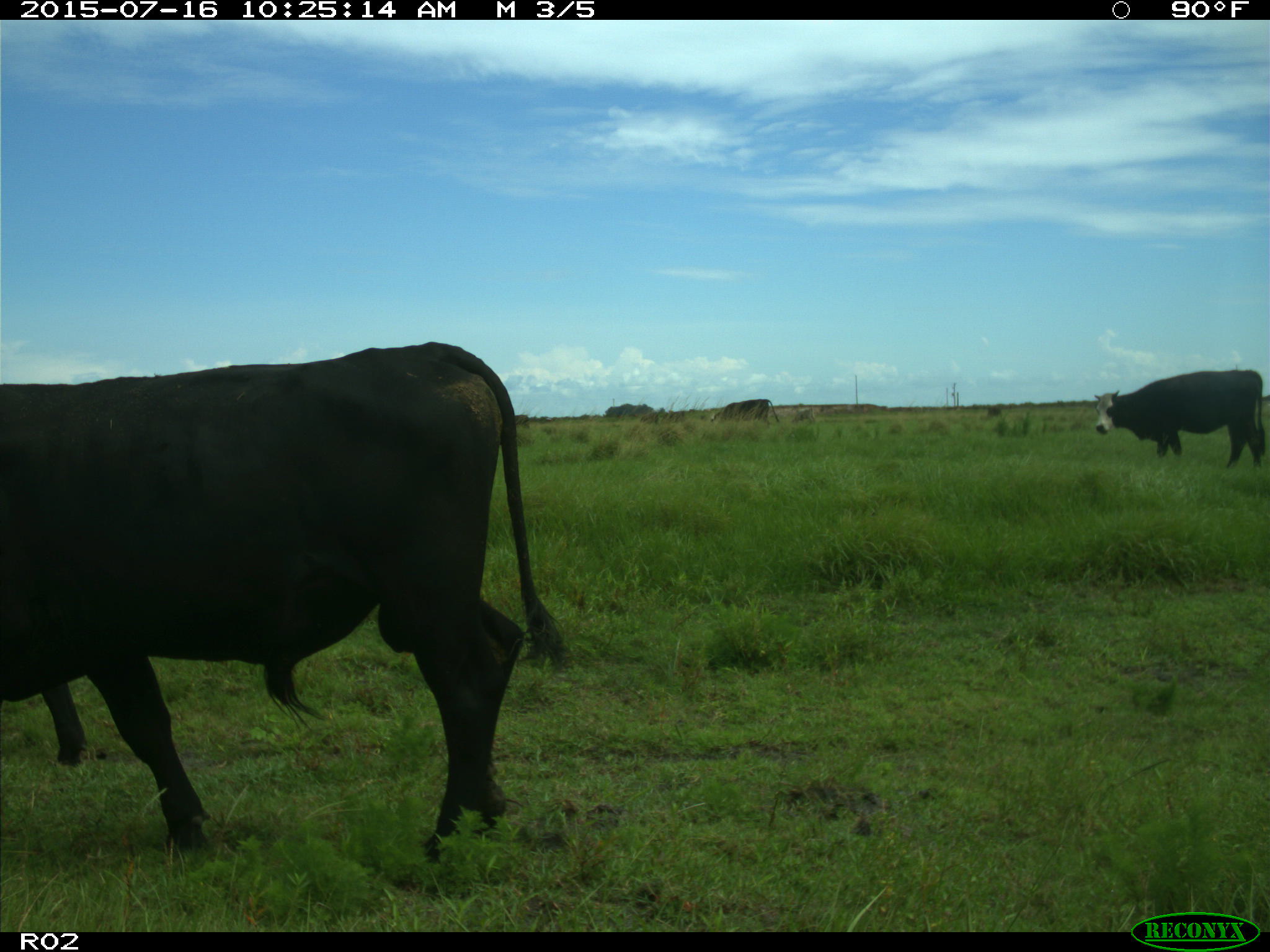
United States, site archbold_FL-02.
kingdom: Animalia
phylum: Chordata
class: Mammalia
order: Artiodactyla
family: Bovidae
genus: Bos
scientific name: Bos taurus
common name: domestic cow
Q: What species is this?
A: Bos taurus (domestic cow).